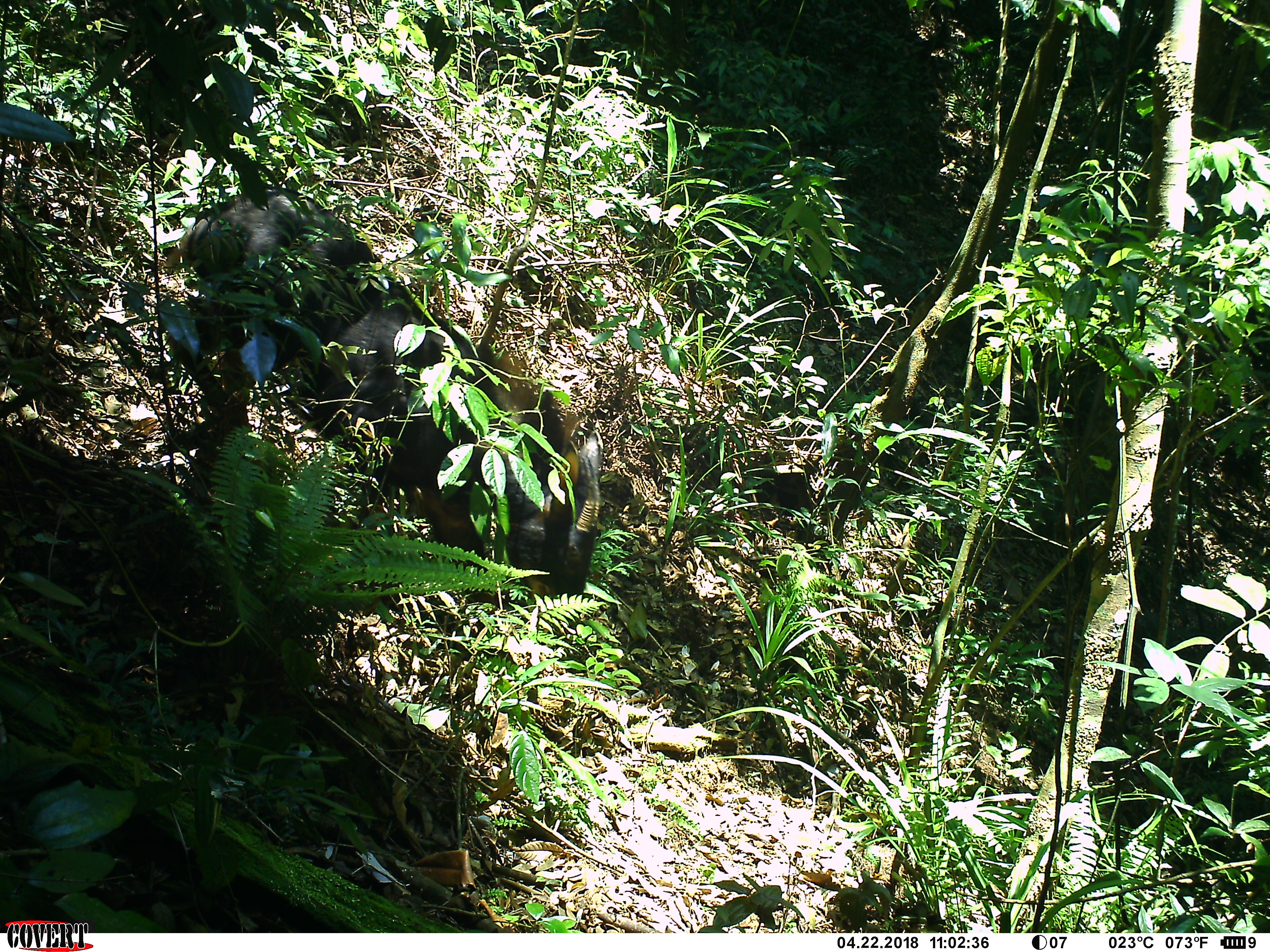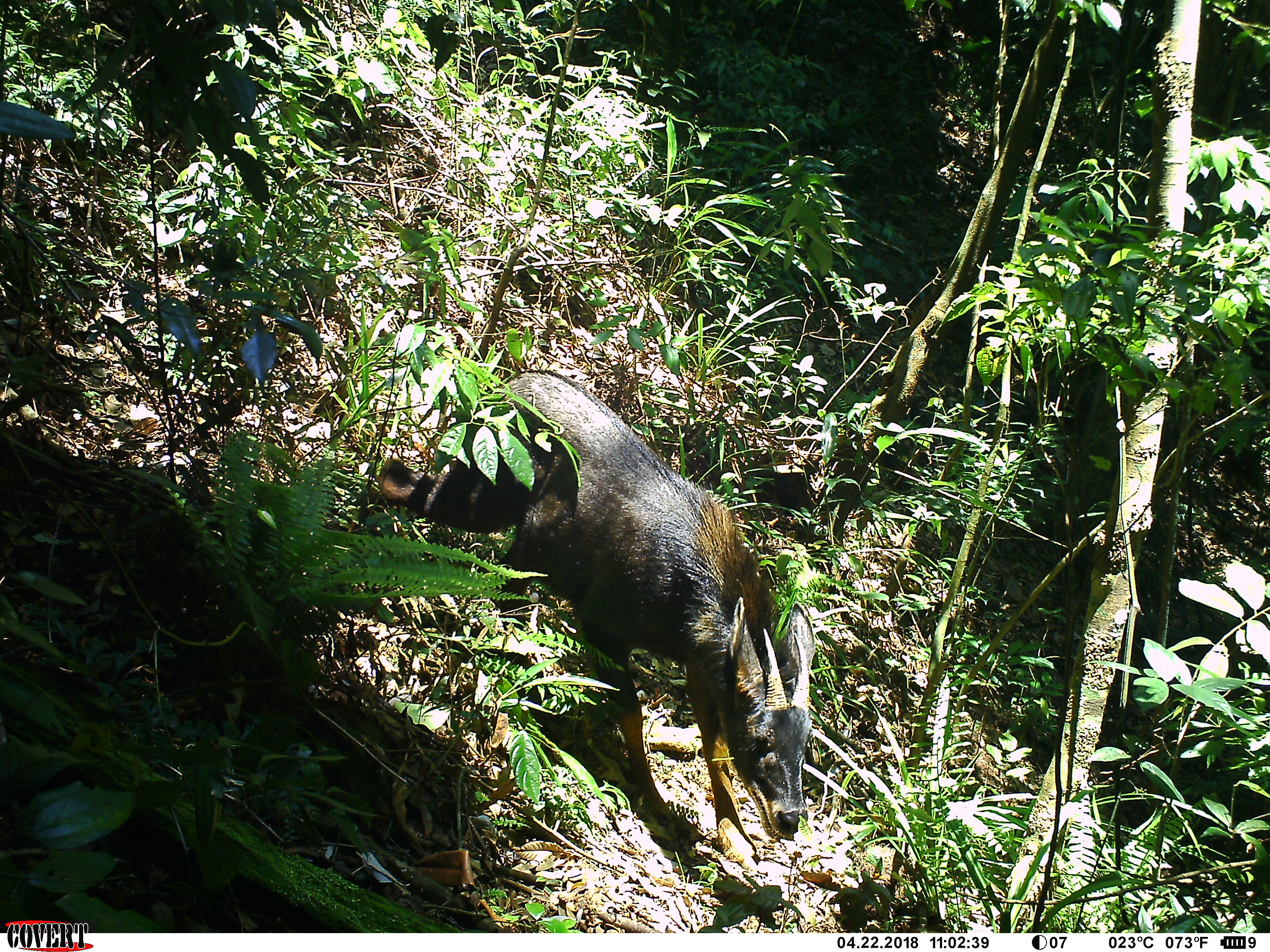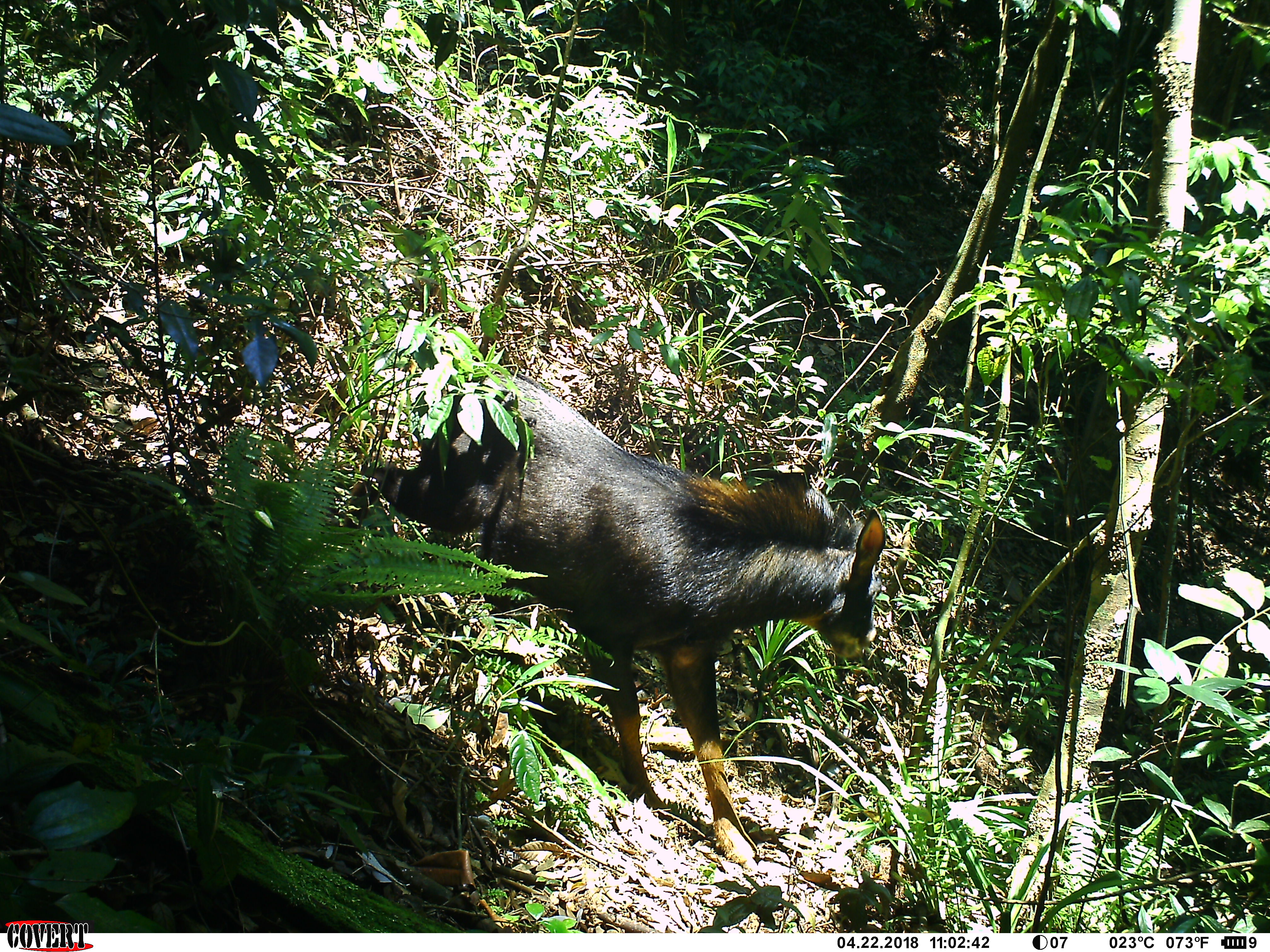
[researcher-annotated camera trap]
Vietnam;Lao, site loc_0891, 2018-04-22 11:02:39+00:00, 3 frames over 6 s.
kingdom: Animalia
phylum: Chordata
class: Mammalia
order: Artiodactyla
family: Bovidae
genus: Capricornis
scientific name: Capricornis sumatraensis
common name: chinese serow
Chinese serow (Capricornis sumatraensis). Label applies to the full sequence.